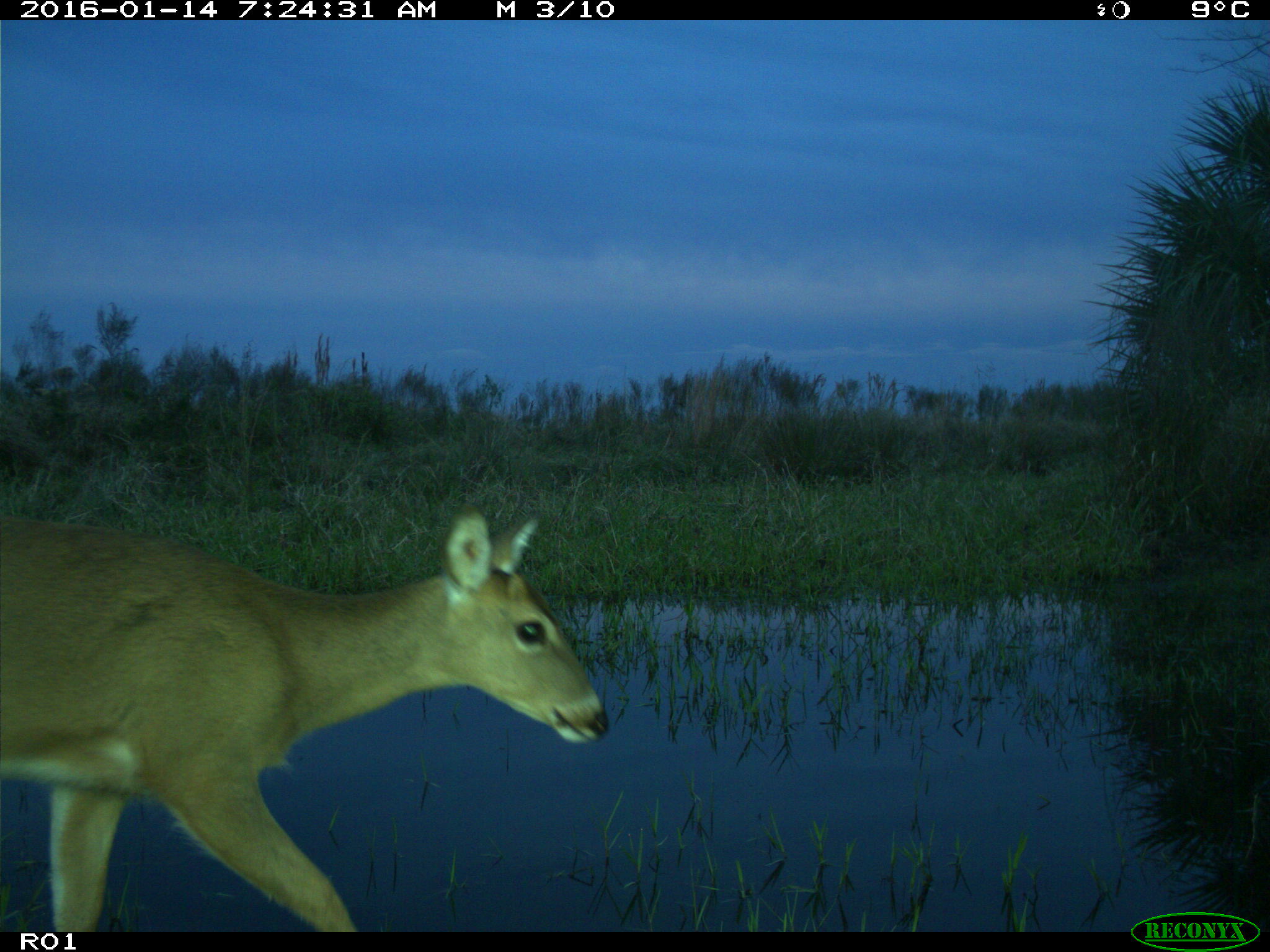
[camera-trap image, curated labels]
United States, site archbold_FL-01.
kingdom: Animalia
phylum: Chordata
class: Mammalia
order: Artiodactyla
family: Cervidae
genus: Odocoileus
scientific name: Odocoileus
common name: deer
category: unidentified deer